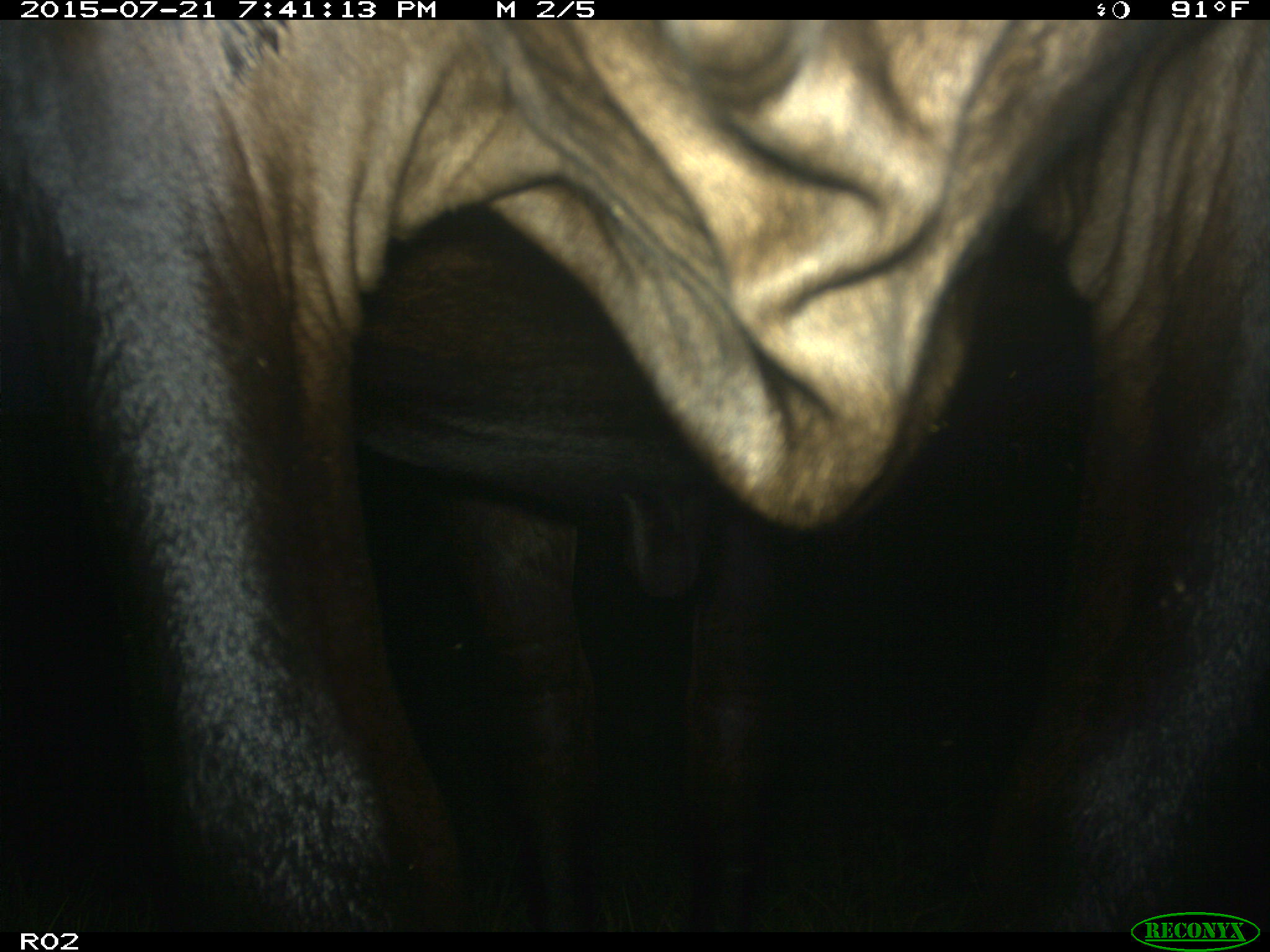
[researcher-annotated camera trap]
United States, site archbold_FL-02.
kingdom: Animalia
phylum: Chordata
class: Mammalia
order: Artiodactyla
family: Bovidae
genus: Bos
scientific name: Bos taurus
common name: domestic cow